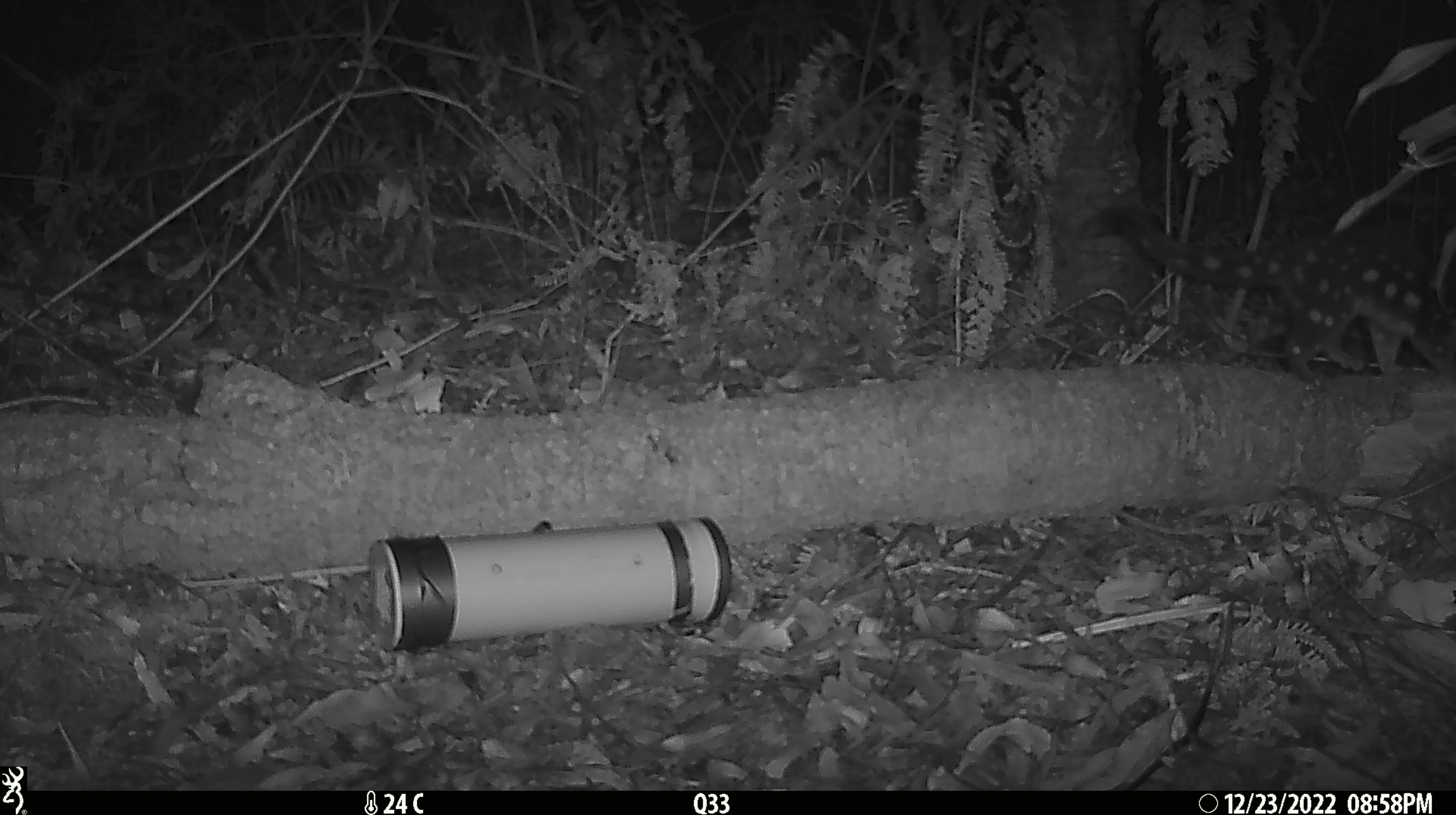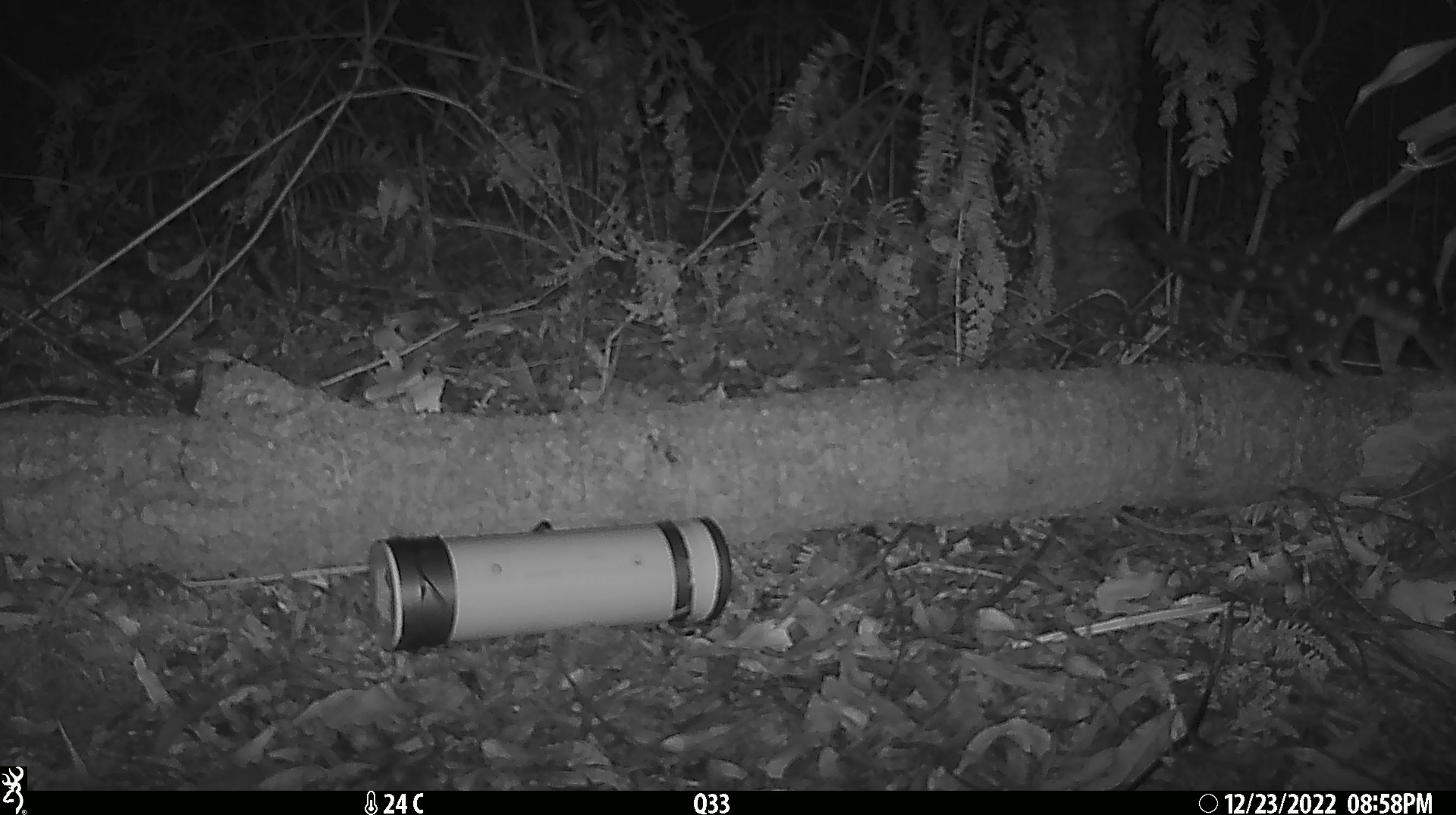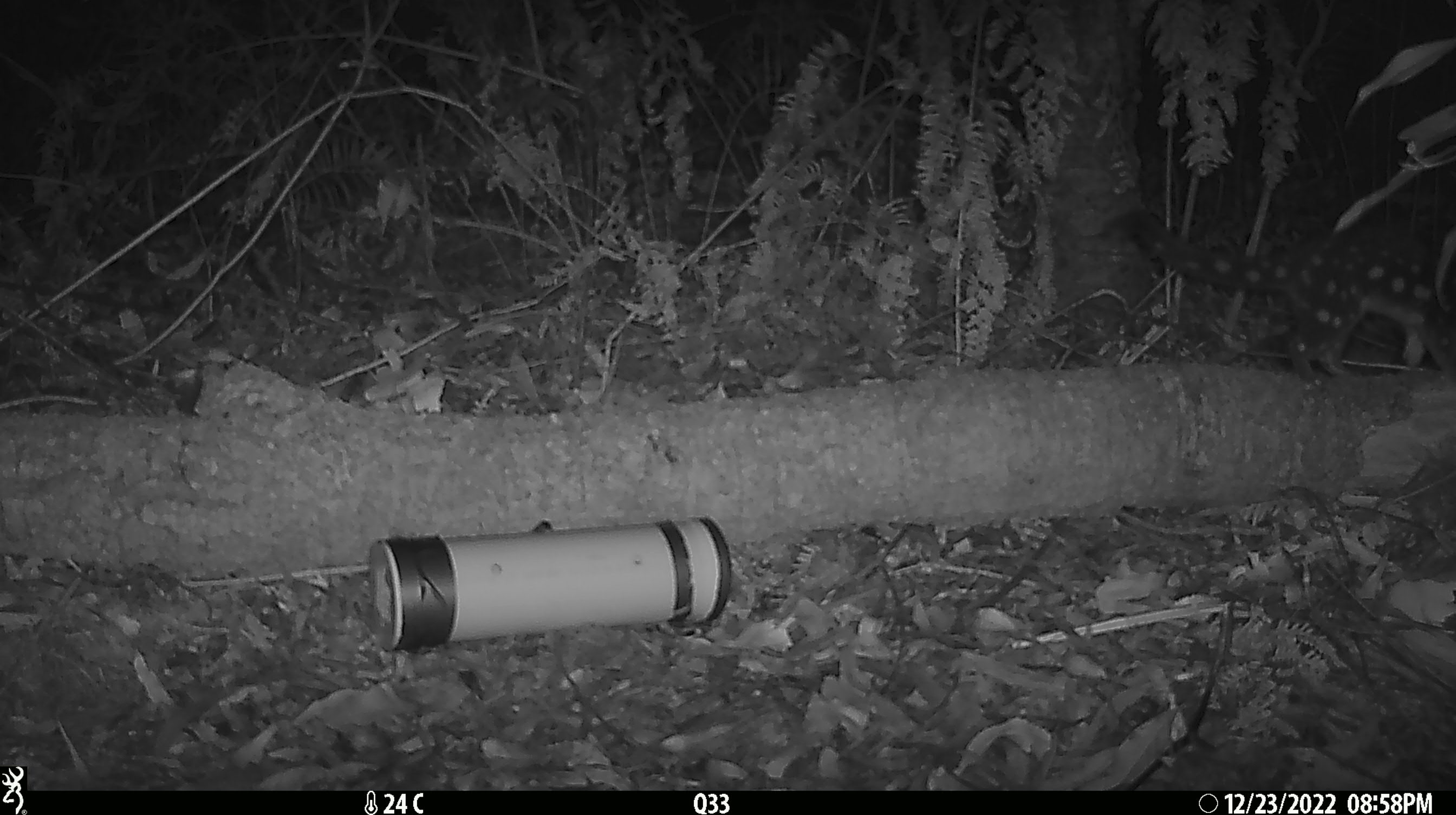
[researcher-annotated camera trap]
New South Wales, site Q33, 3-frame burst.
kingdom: Animalia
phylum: Chordata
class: Mammalia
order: Dasyuromorphia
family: Dasyuridae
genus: Dasyurus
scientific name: Dasyurus maculatus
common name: spotted-tailed quoll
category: quoll